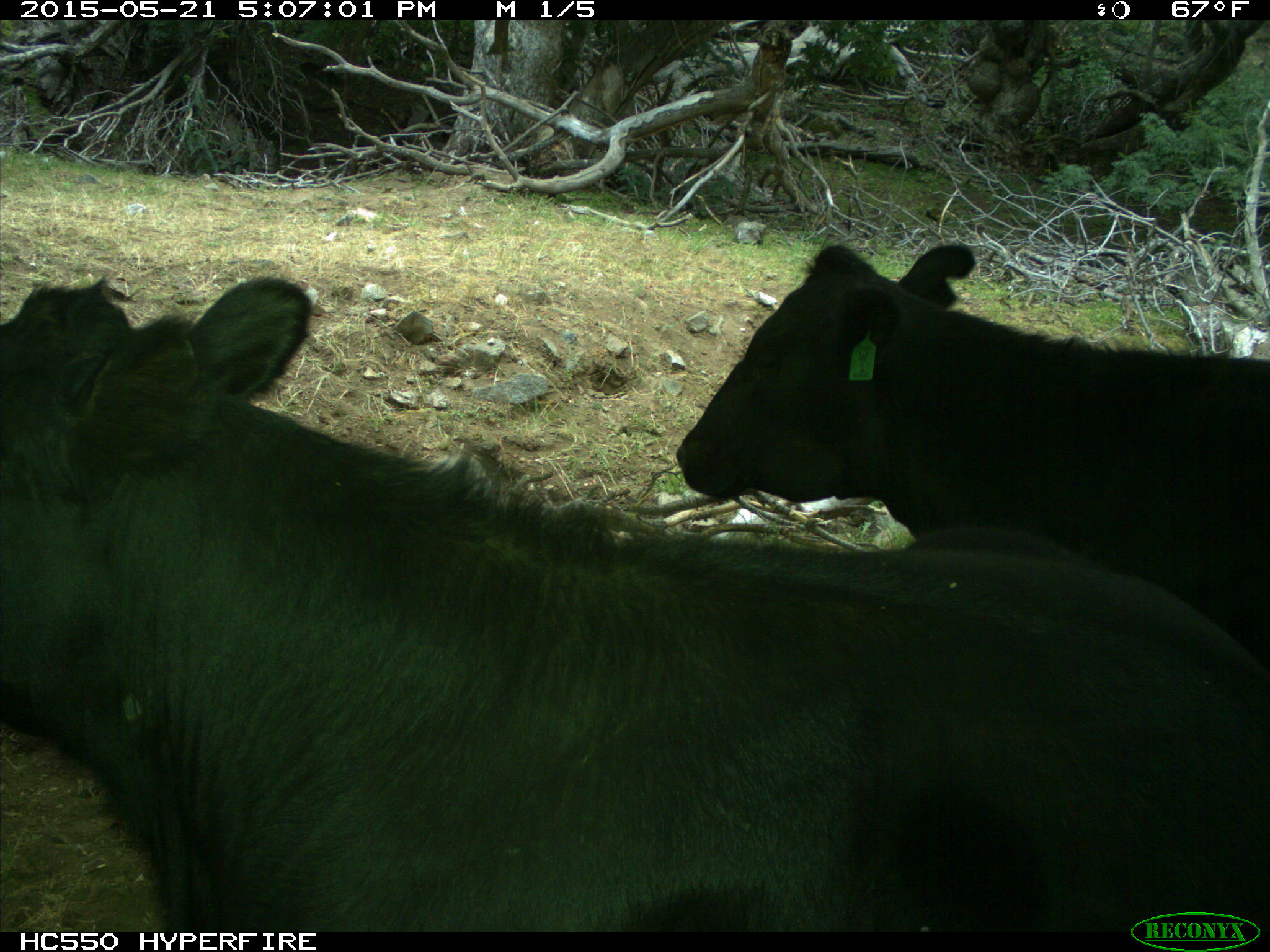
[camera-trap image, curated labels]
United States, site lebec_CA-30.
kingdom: Animalia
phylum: Chordata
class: Mammalia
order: Artiodactyla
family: Bovidae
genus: Bos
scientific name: Bos taurus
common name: domestic cow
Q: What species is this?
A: Bos taurus (domestic cow).